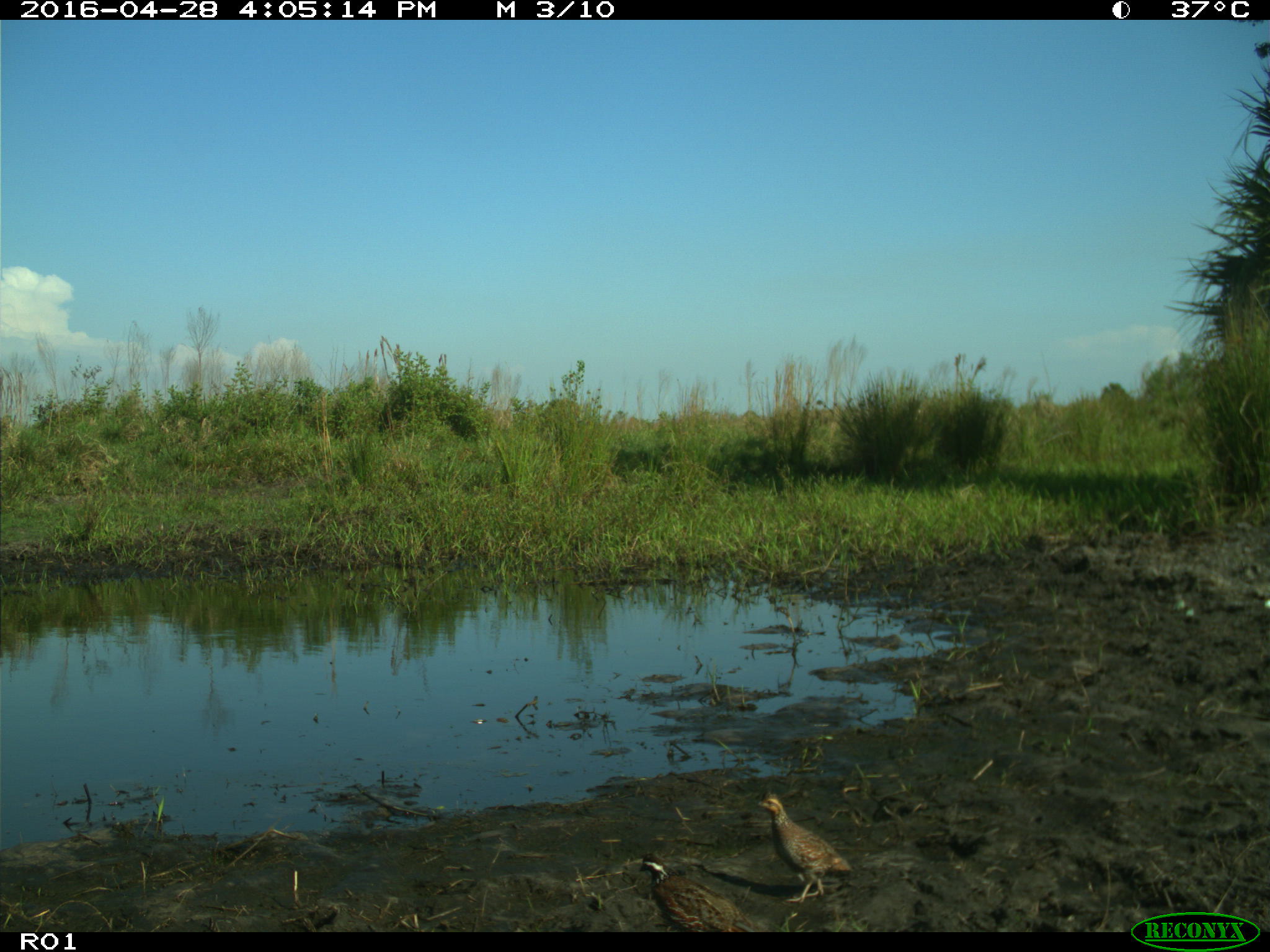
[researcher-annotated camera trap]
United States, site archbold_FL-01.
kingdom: Animalia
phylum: Chordata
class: Aves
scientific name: Aves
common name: birds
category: unidentified bird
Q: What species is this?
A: Unidentified bird (birds) (Aves).